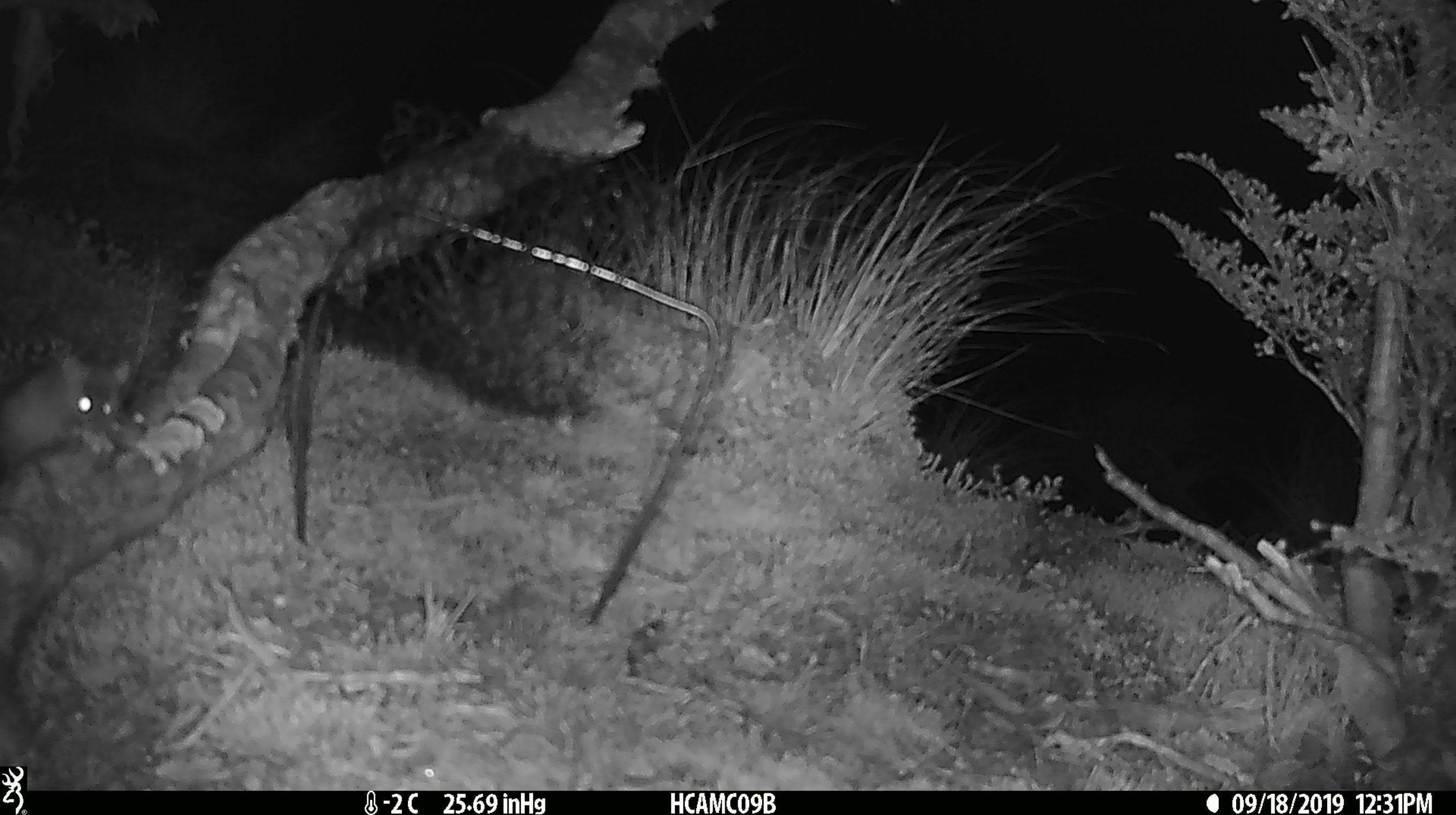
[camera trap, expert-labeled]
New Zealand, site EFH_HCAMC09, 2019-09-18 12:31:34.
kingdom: Animalia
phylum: Chordata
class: Mammalia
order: Rodentia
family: Muridae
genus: Mus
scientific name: Mus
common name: mouse